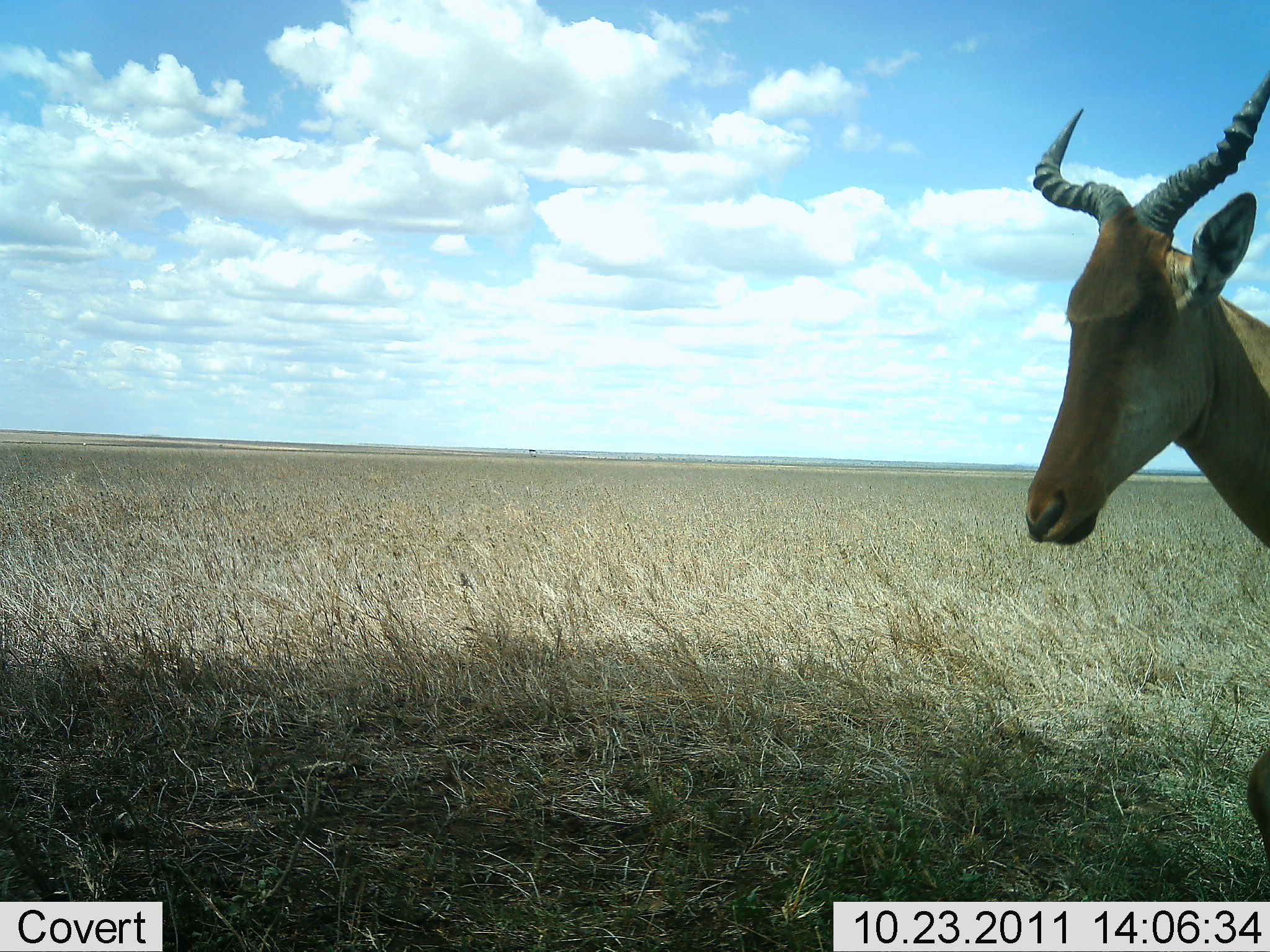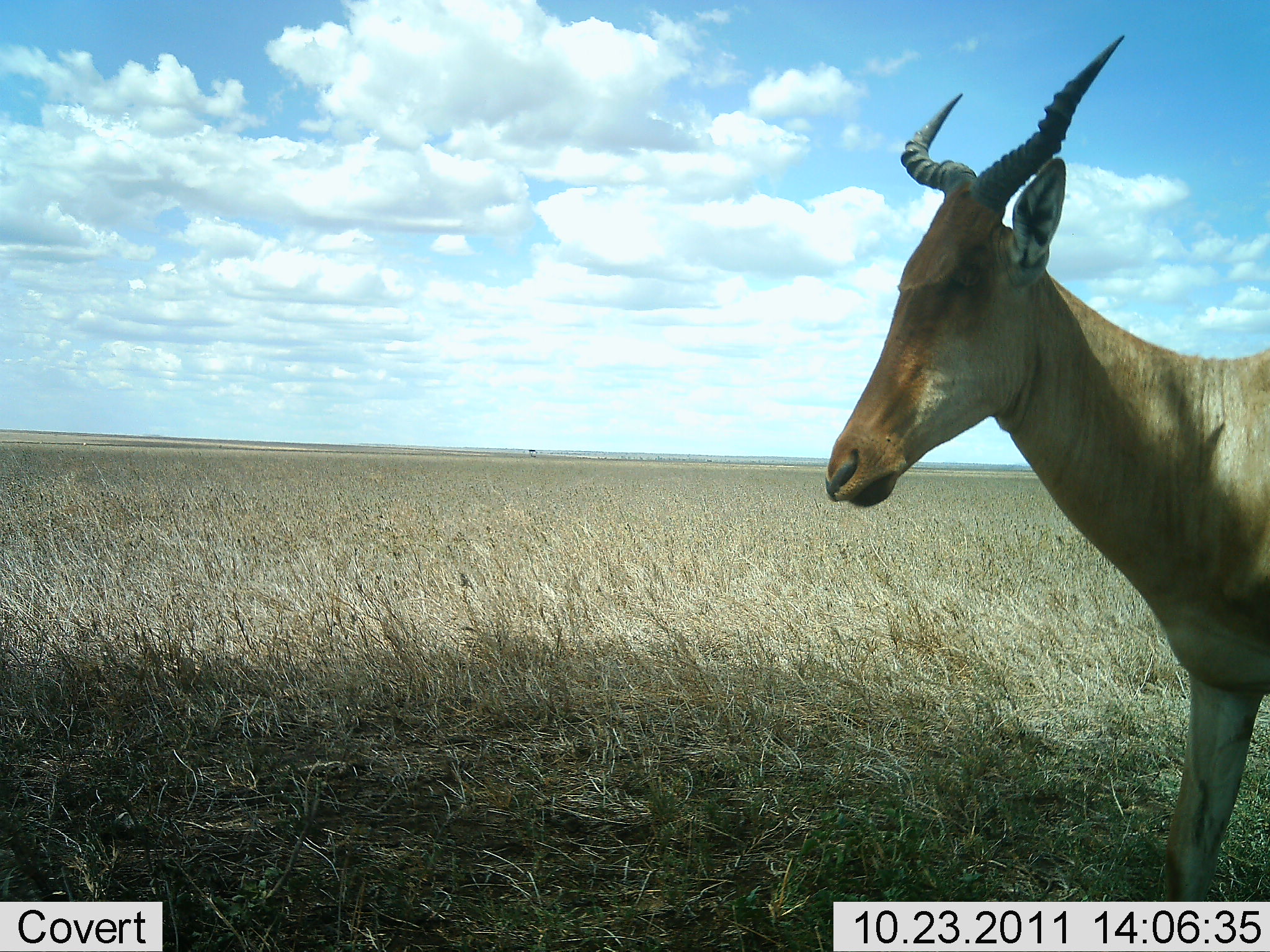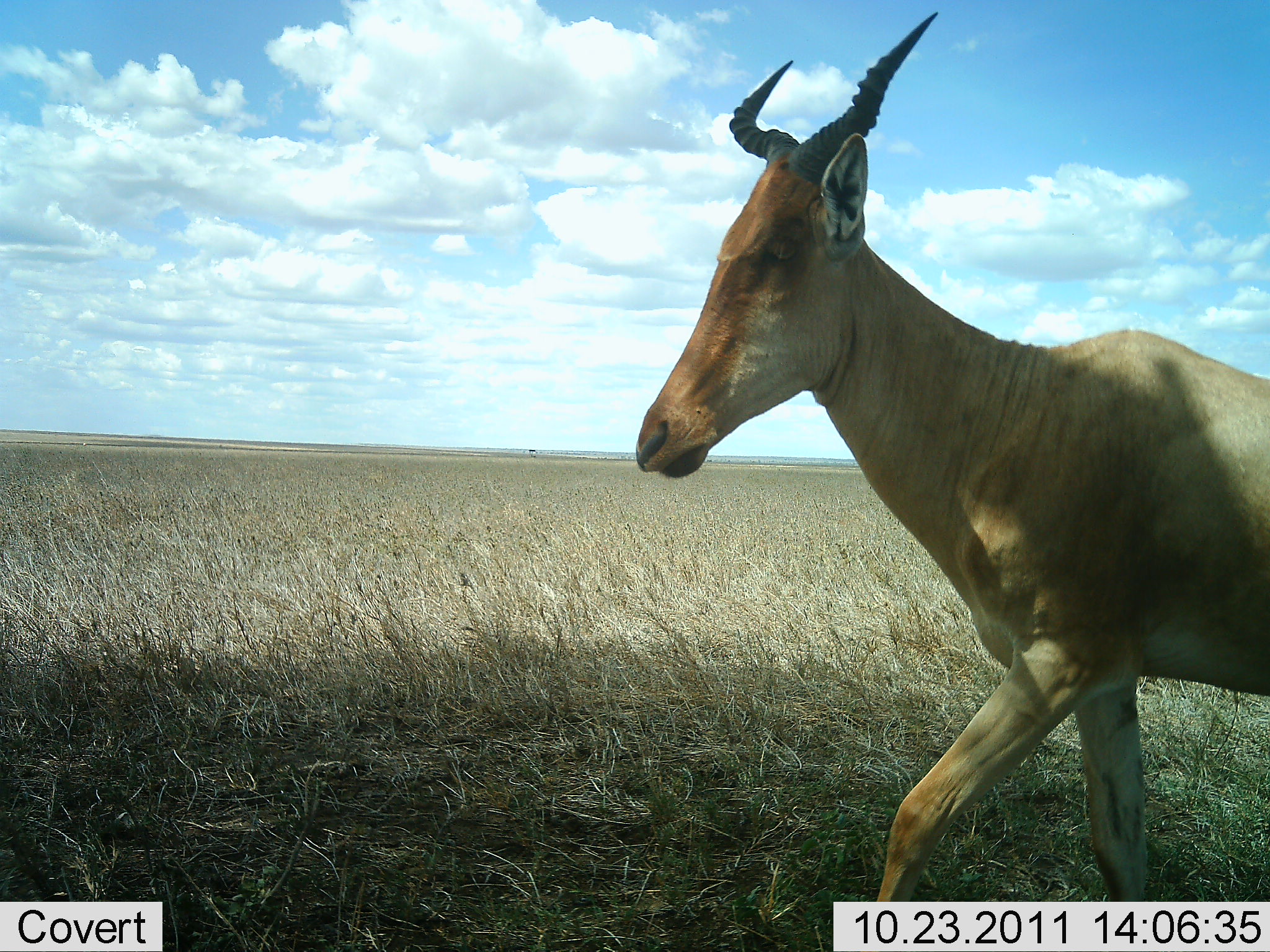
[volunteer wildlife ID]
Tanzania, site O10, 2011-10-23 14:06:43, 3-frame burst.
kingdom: Animalia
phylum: Chordata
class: Mammalia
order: Artiodactyla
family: Bovidae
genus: Alcelaphus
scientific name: Alcelaphus buselaphus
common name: hartebeest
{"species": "hartebeest (Alcelaphus buselaphus)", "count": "1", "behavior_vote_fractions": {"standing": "8%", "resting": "0%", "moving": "92%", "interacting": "0%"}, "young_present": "0%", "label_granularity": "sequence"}